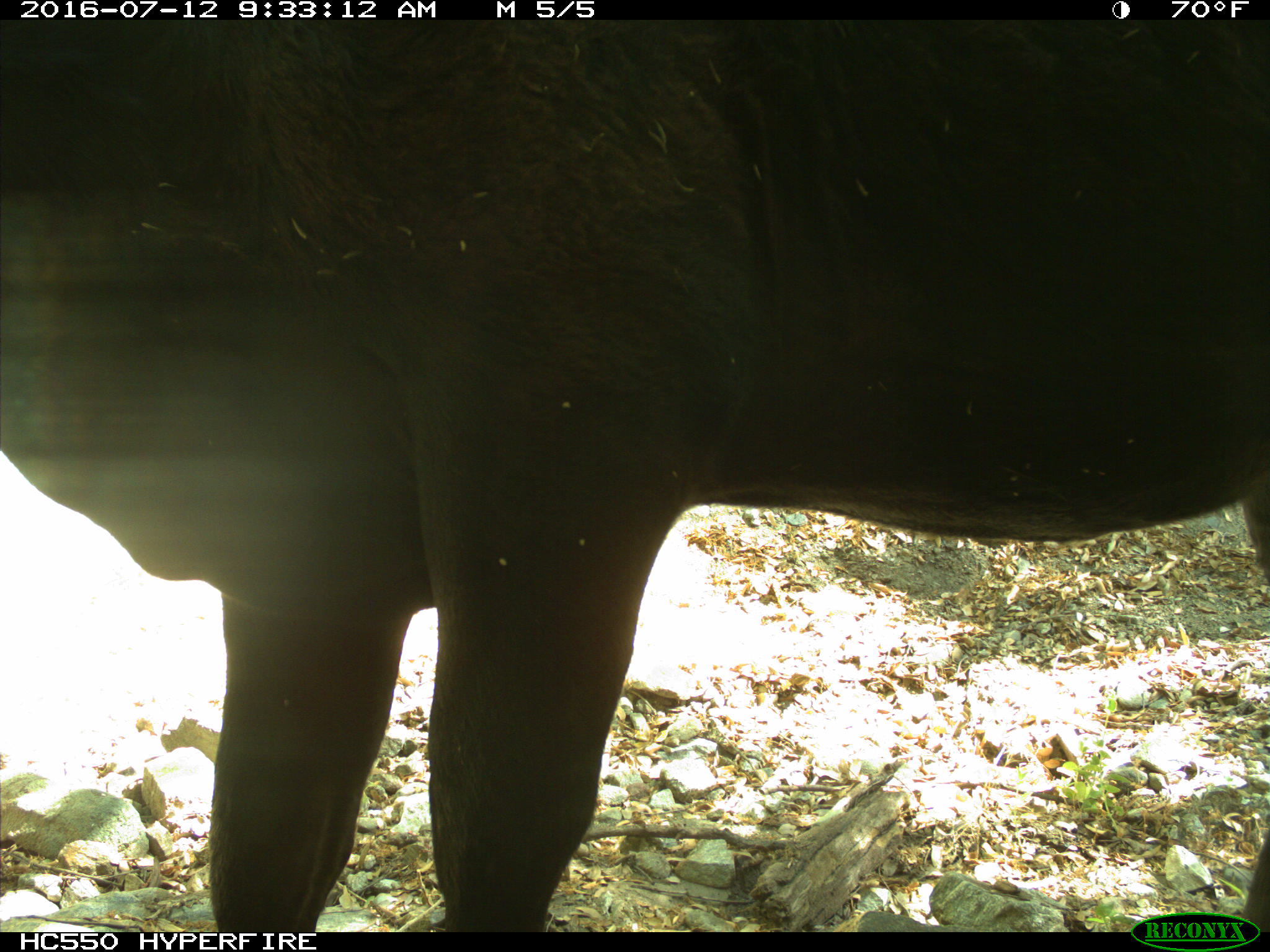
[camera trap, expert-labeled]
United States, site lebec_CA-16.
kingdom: Animalia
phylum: Chordata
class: Mammalia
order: Artiodactyla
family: Bovidae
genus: Bos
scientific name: Bos taurus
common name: domestic cow